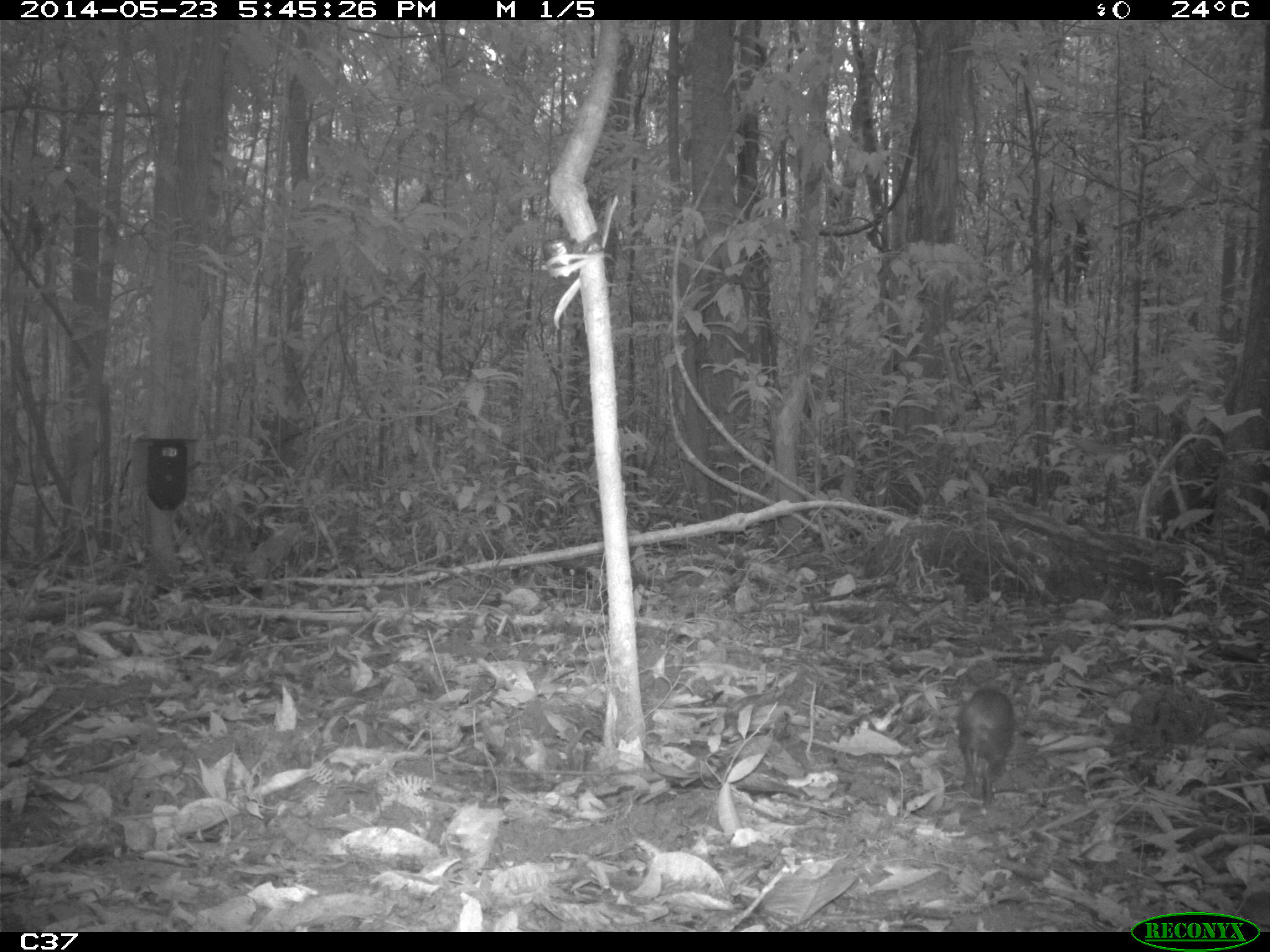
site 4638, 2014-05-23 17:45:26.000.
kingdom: Animalia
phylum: Chordata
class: Mammalia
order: Rodentia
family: Dasyproctidae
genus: Myoprocta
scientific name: Myoprocta pratti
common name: green acouchi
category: myoprocta pratii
Myoprocta pratii (green acouchi) (Myoprocta pratti), count 1, age adult.